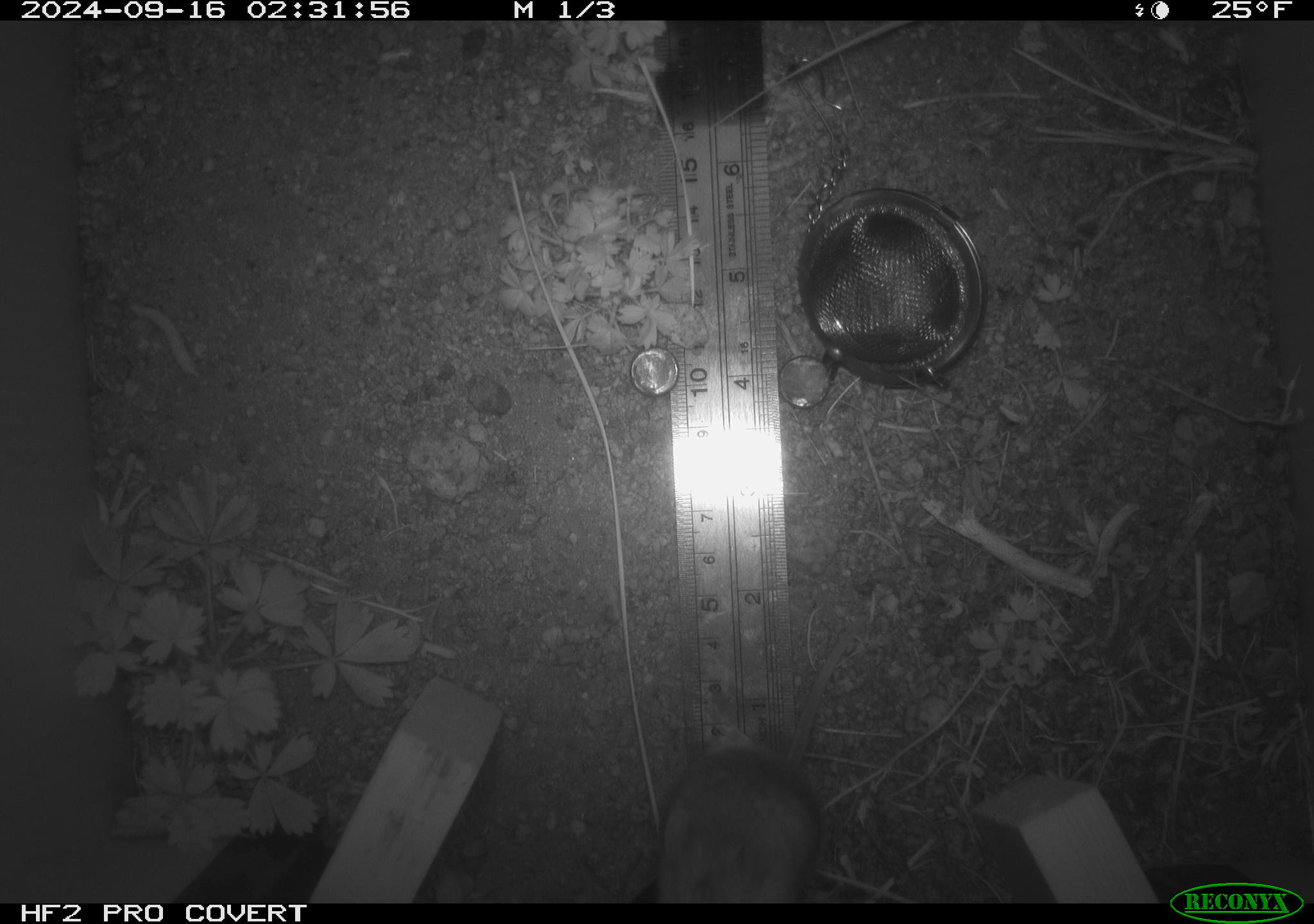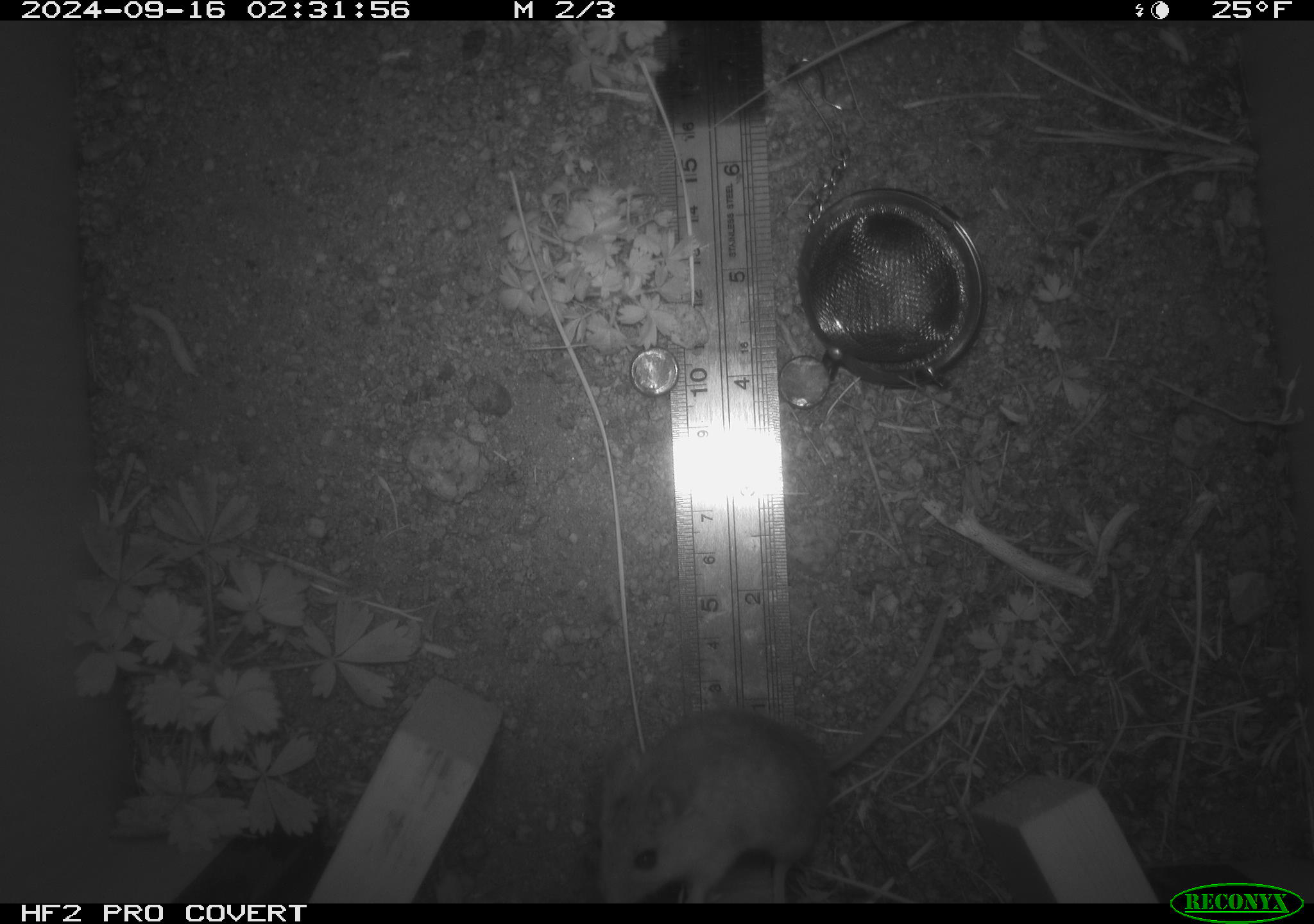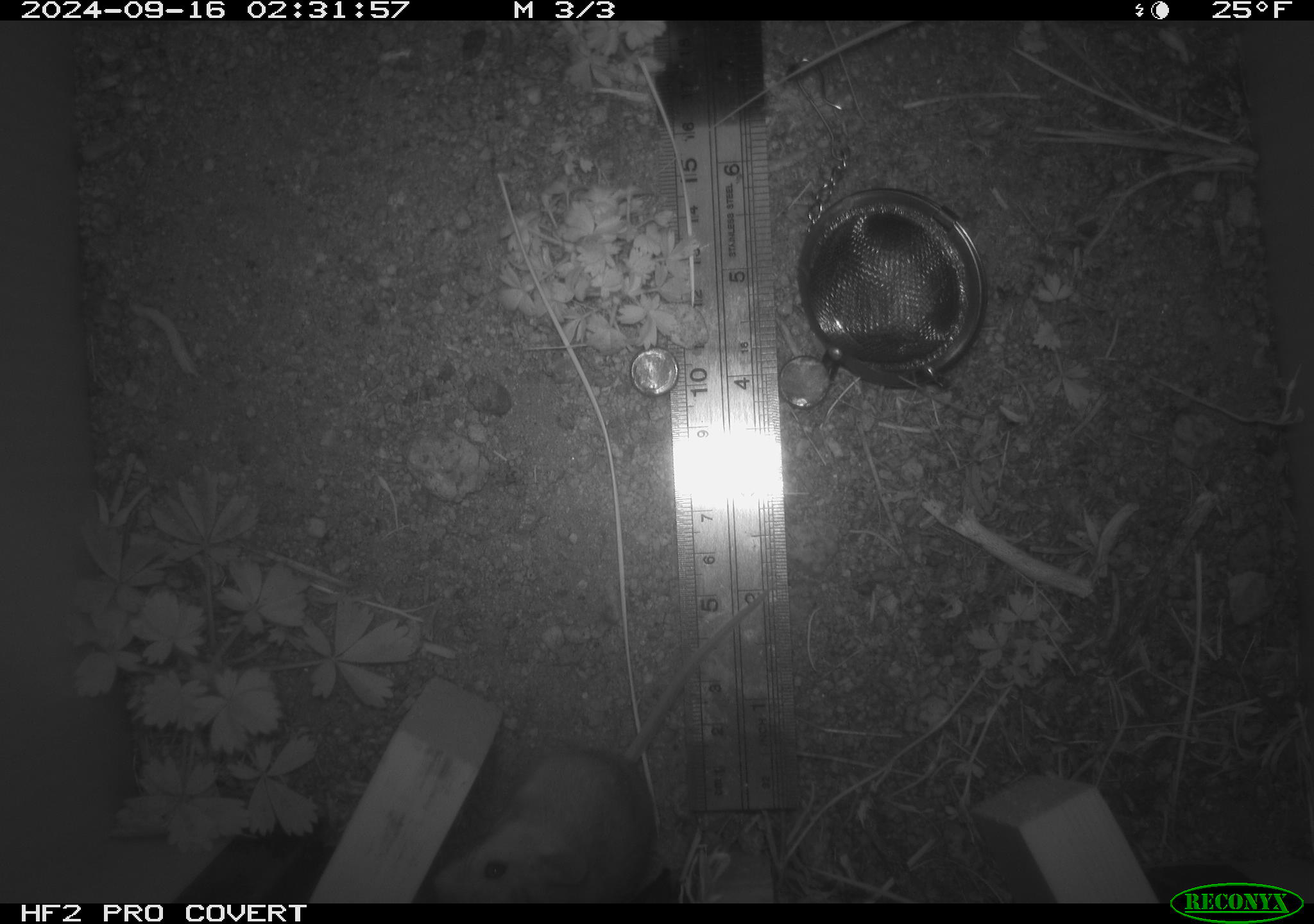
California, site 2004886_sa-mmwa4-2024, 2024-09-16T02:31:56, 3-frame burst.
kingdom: Animalia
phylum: Chordata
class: Mammalia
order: Rodentia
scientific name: Rodentia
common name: mouse species